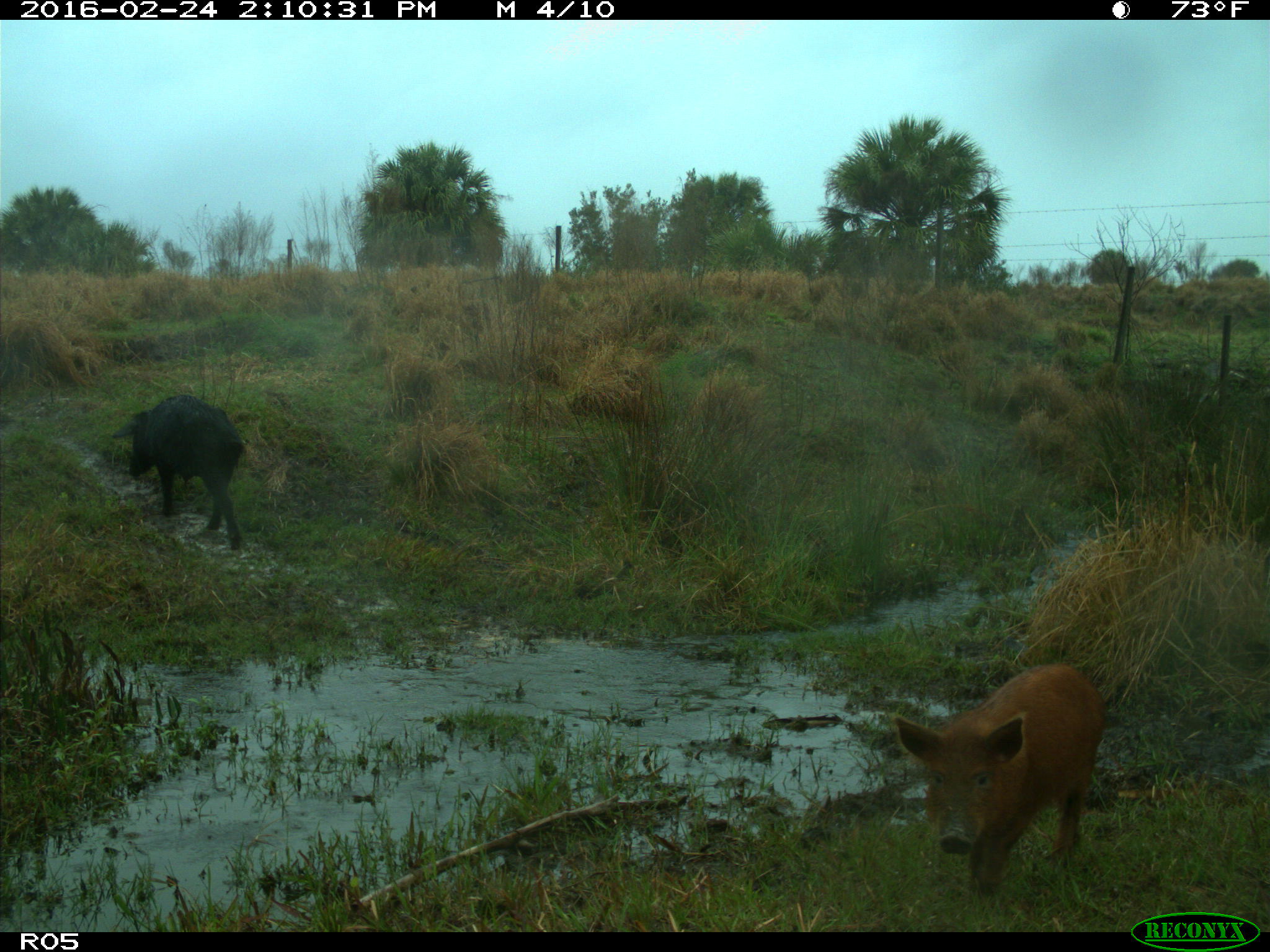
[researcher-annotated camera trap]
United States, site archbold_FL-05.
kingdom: Animalia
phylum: Chordata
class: Mammalia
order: Artiodactyla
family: Suidae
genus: Sus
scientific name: Sus scrofa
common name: wild boar